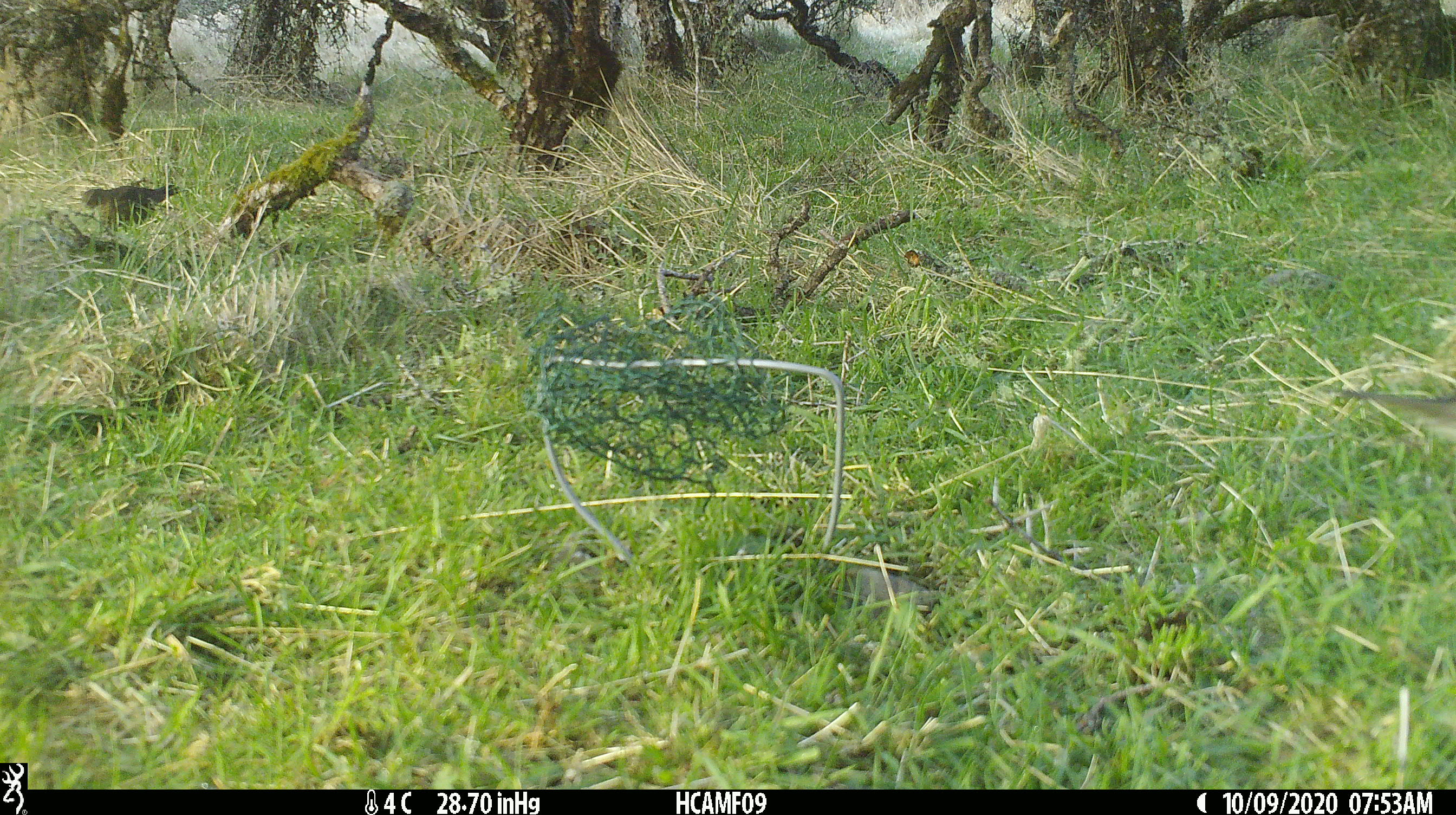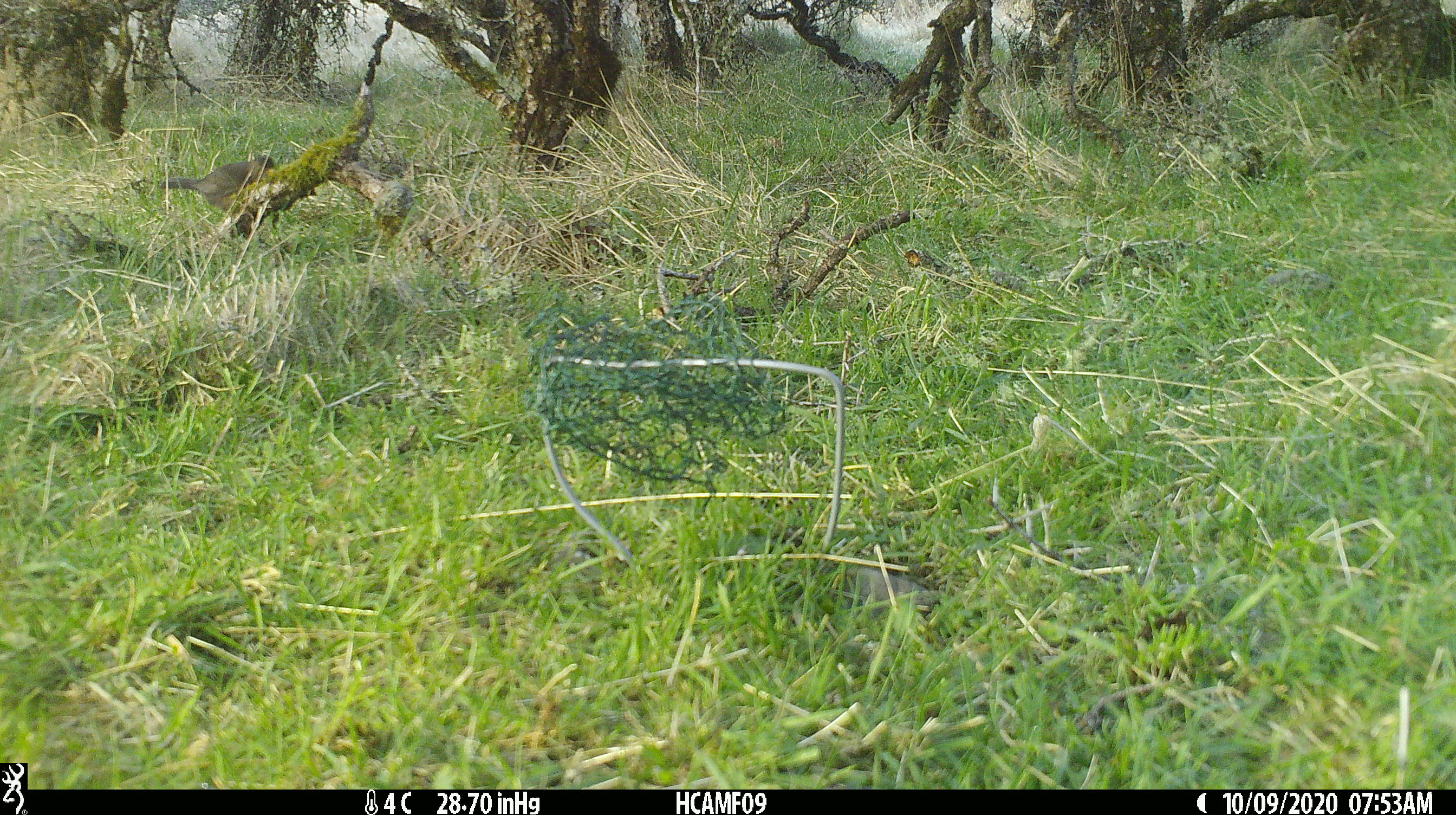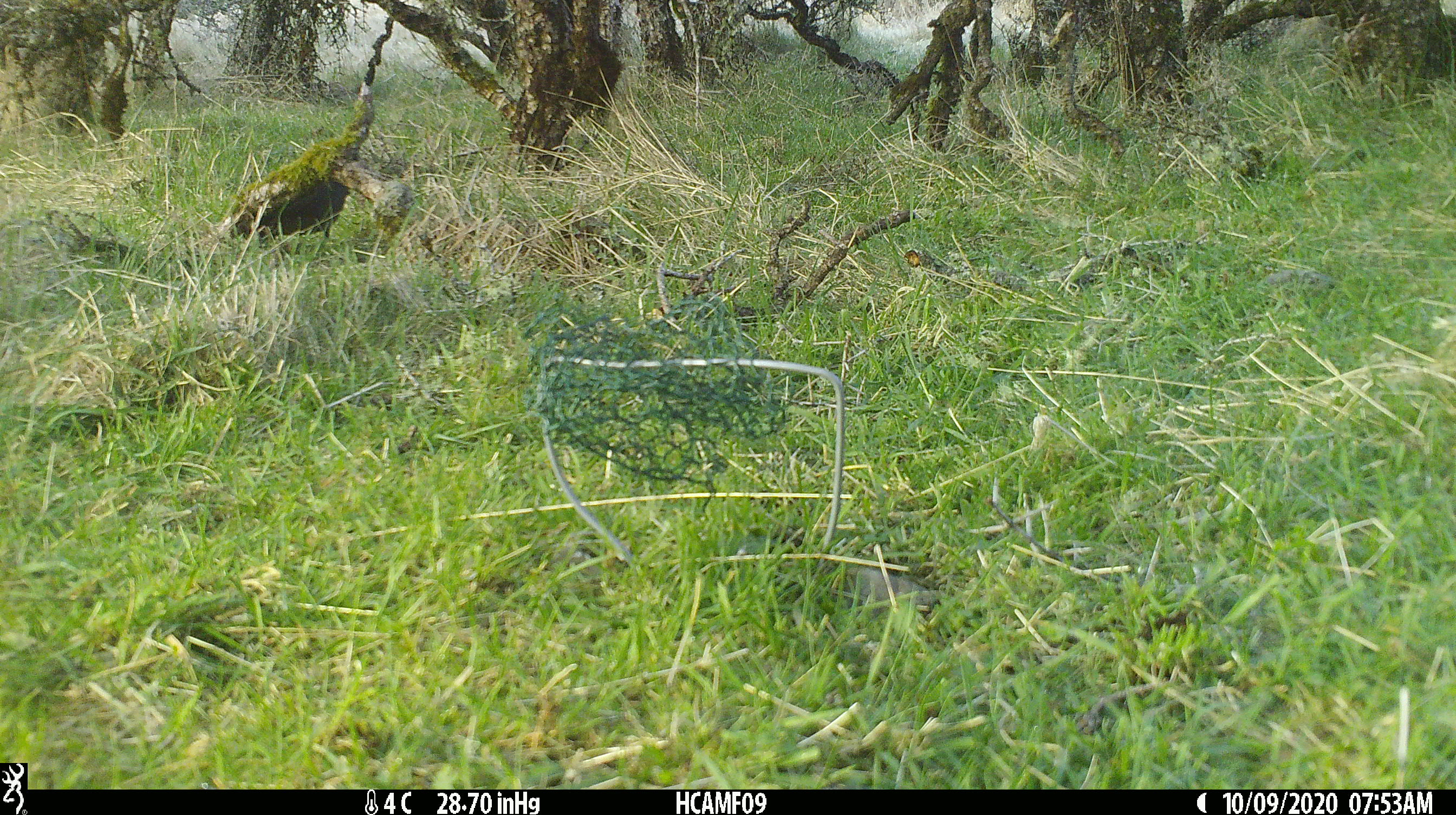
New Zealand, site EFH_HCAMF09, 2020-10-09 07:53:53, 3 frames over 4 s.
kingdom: Animalia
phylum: Chordata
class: Aves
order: Passeriformes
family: Turdidae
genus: Turdus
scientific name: Turdus merula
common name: eurasian blackbird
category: blackbird